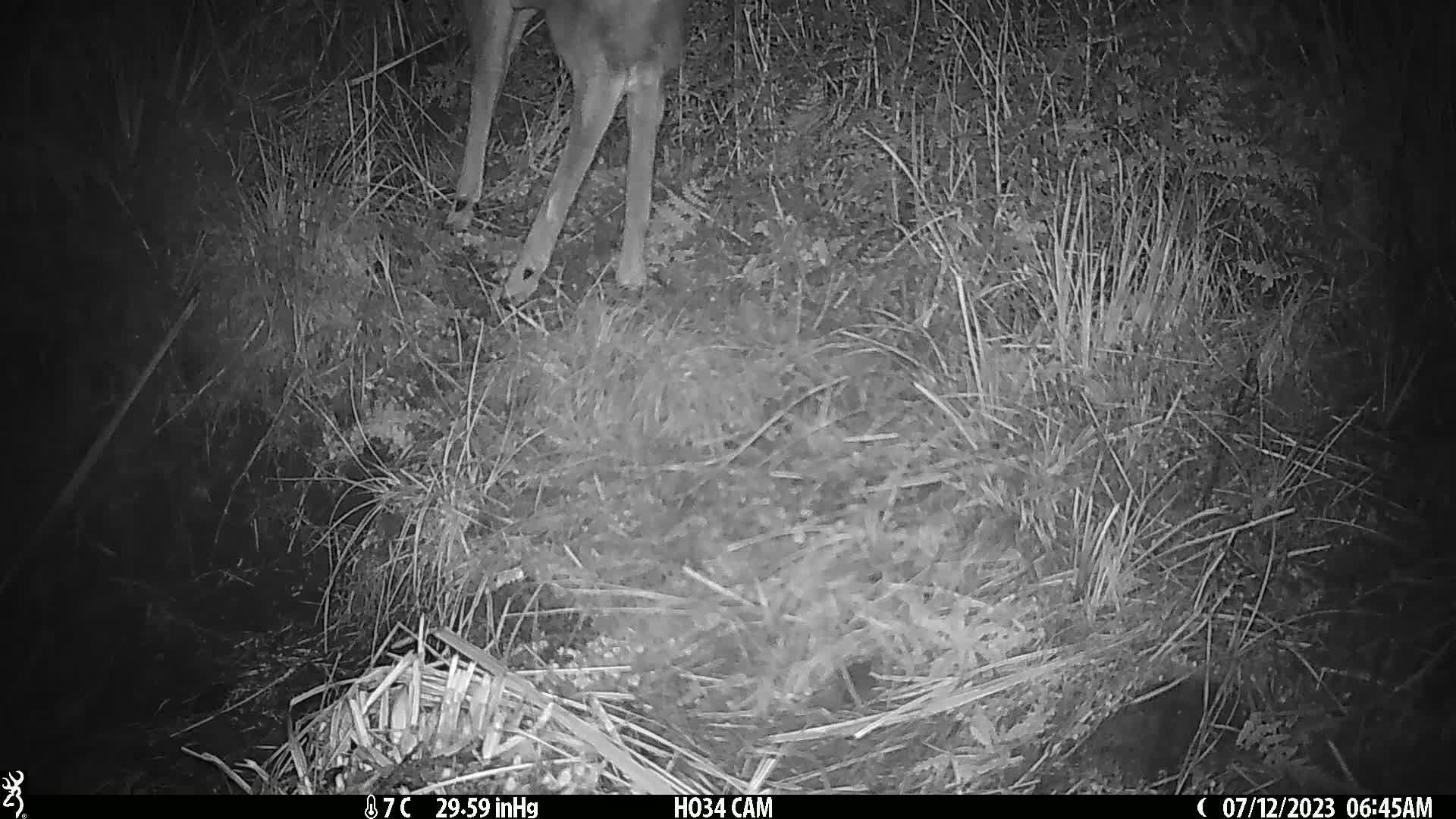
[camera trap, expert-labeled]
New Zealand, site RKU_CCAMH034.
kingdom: Animalia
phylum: Chordata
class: Mammalia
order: Artiodactyla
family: Cervidae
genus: Odocoileus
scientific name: Odocoileus virginianus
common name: white-tailed deer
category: white tailed deer